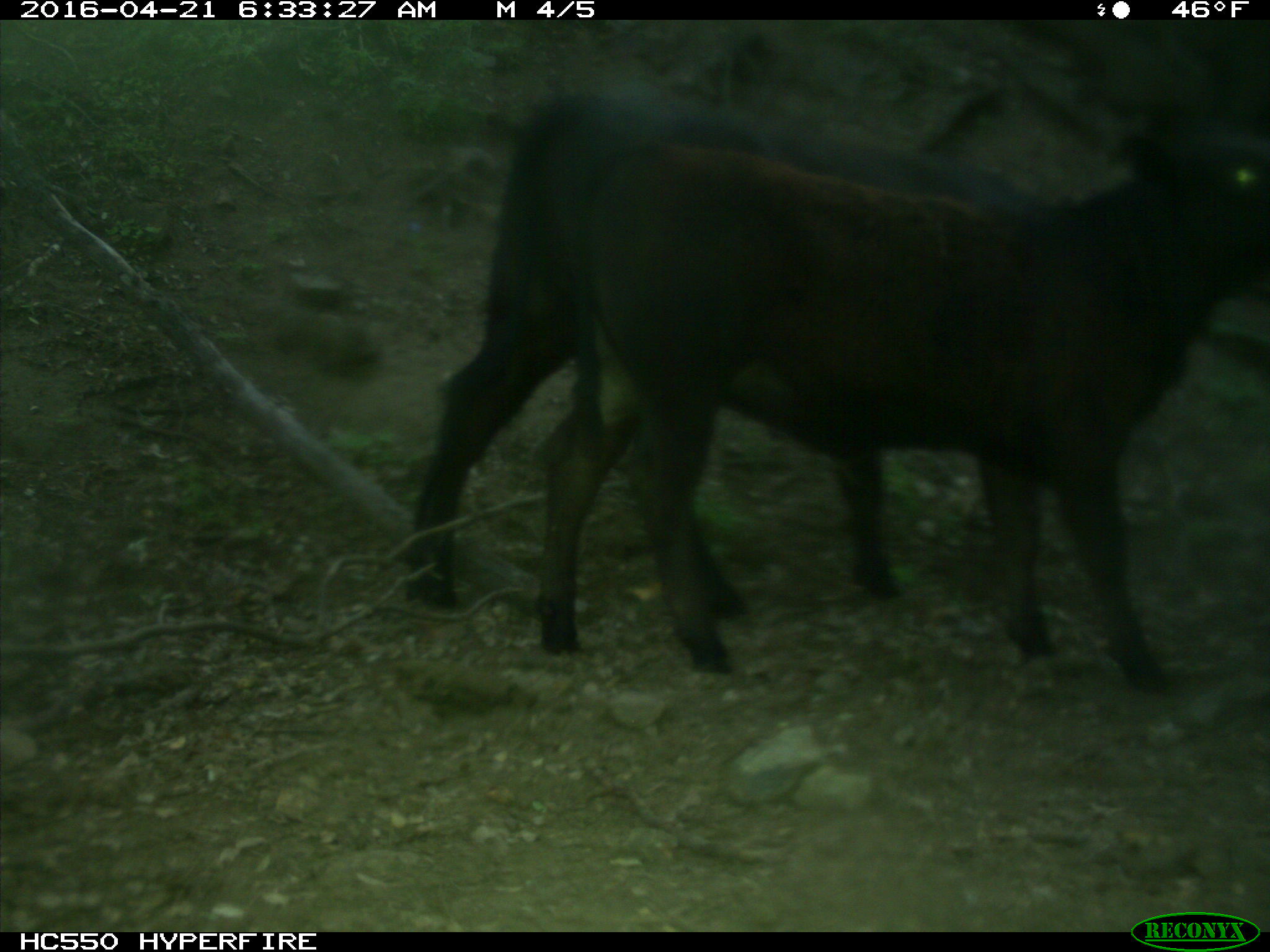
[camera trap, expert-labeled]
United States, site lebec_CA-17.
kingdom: Animalia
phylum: Chordata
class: Mammalia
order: Artiodactyla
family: Bovidae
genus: Bos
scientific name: Bos taurus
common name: domestic cow